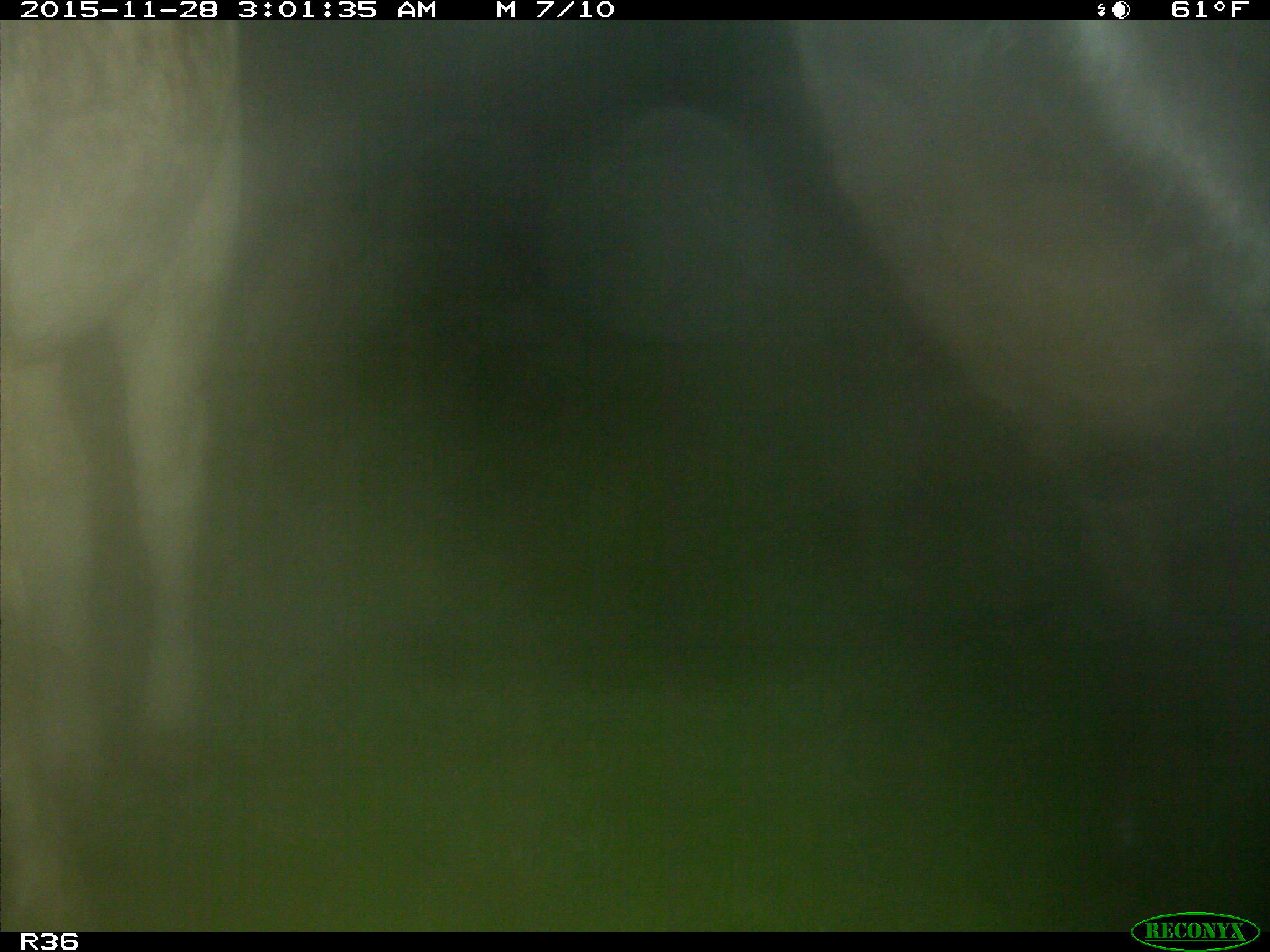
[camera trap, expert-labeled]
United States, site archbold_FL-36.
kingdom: Animalia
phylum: Chordata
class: Mammalia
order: Artiodactyla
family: Bovidae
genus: Bos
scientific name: Bos taurus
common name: domestic cow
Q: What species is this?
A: Bos taurus (domestic cow).